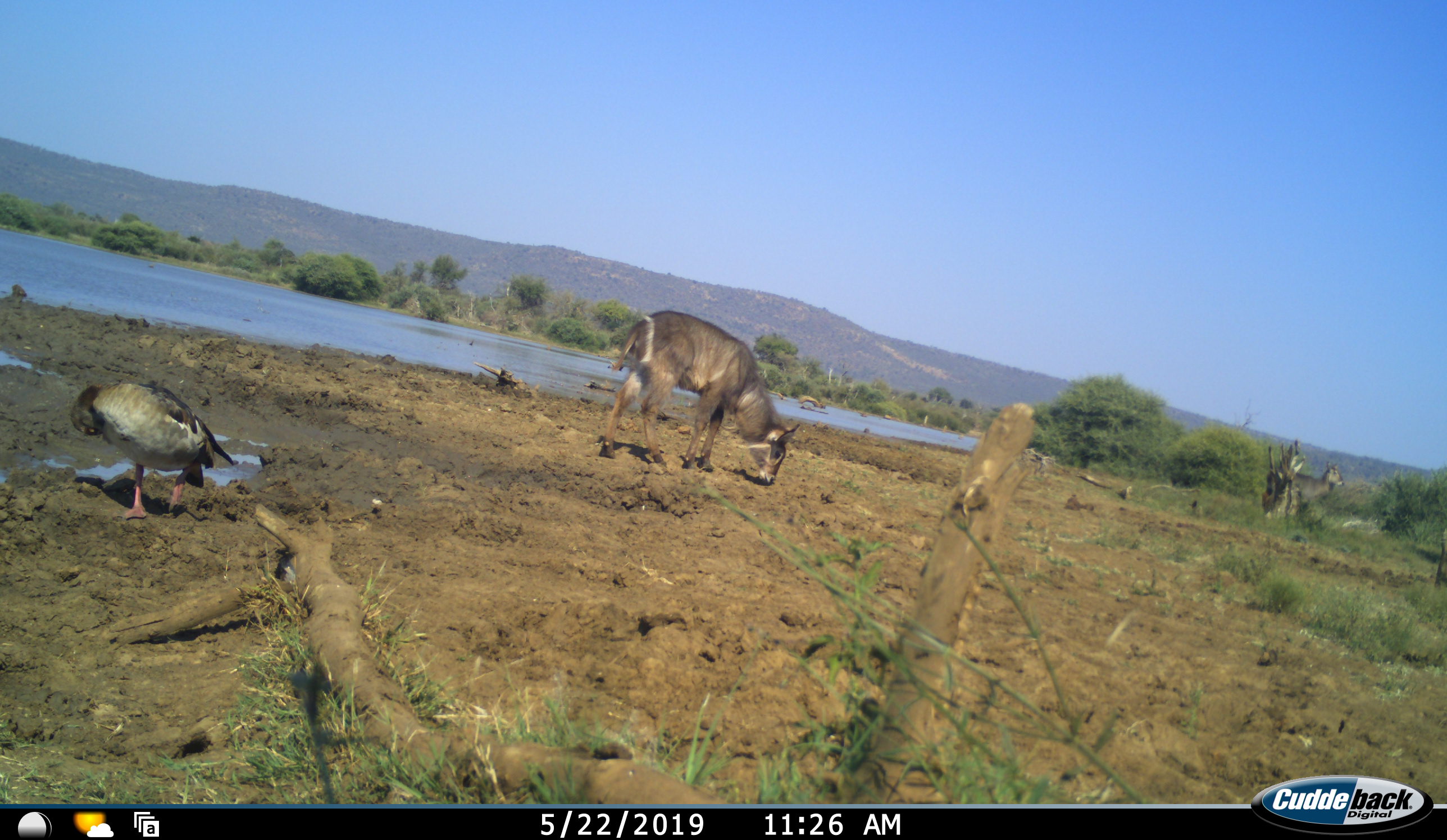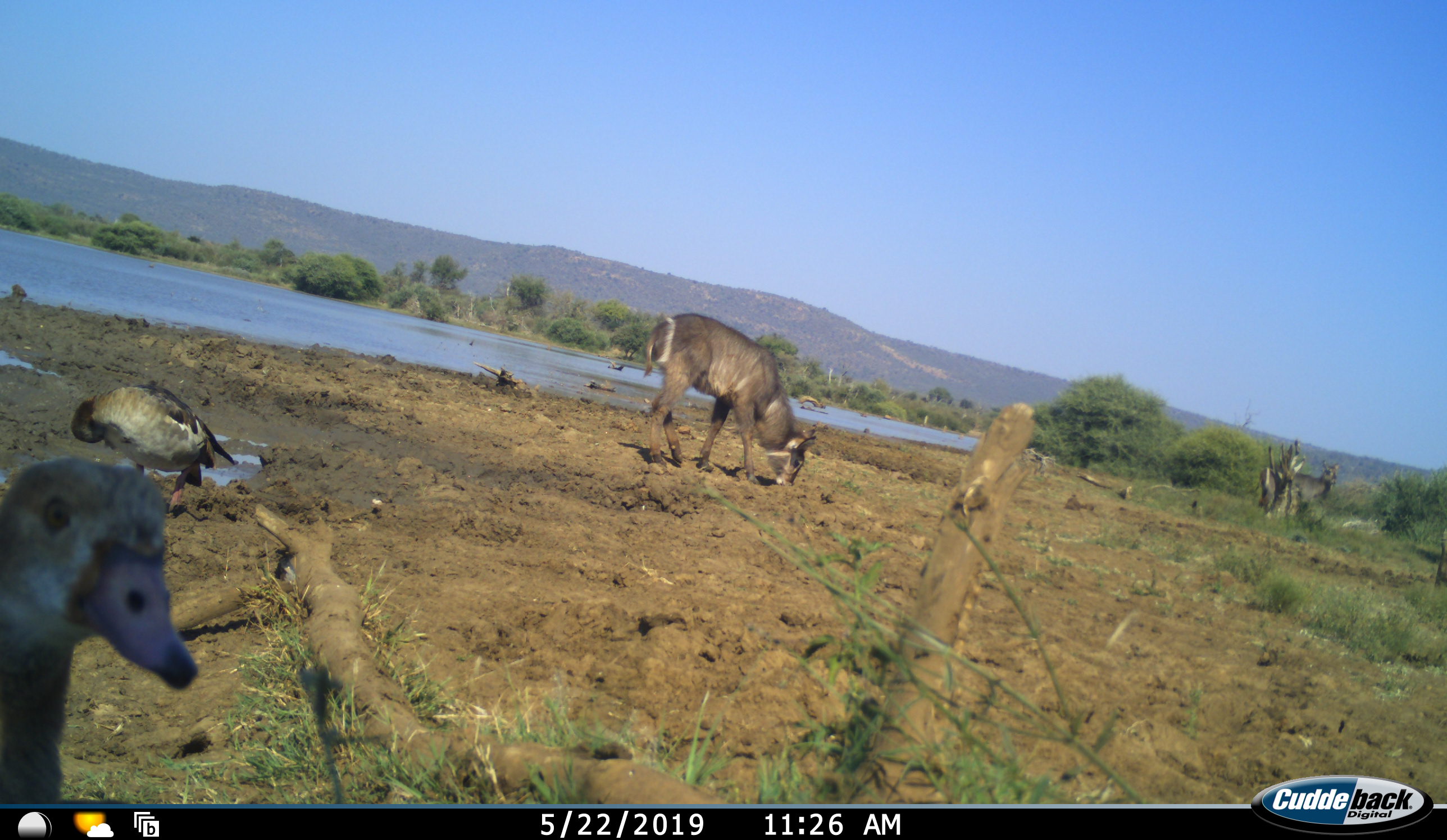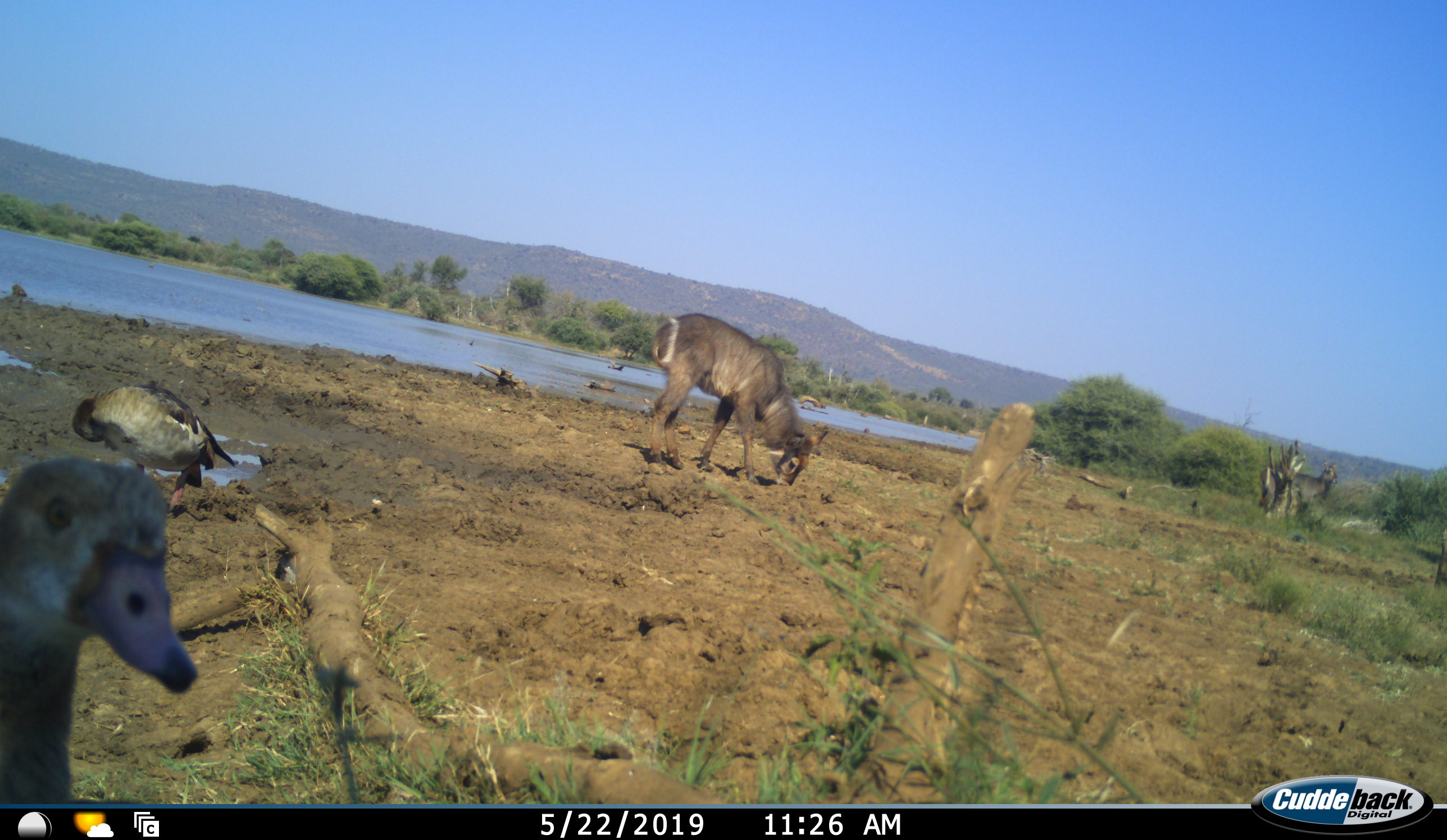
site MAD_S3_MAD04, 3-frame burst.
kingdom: Animalia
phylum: Chordata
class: Aves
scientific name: Aves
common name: bird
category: birdother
Birdother (bird) (Aves), count 2. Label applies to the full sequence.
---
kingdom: Animalia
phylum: Chordata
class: Mammalia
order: Artiodactyla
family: Bovidae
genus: Kobus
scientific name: Kobus ellipsiprymnus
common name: waterbuck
Waterbuck (Kobus ellipsiprymnus), count 2. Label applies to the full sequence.